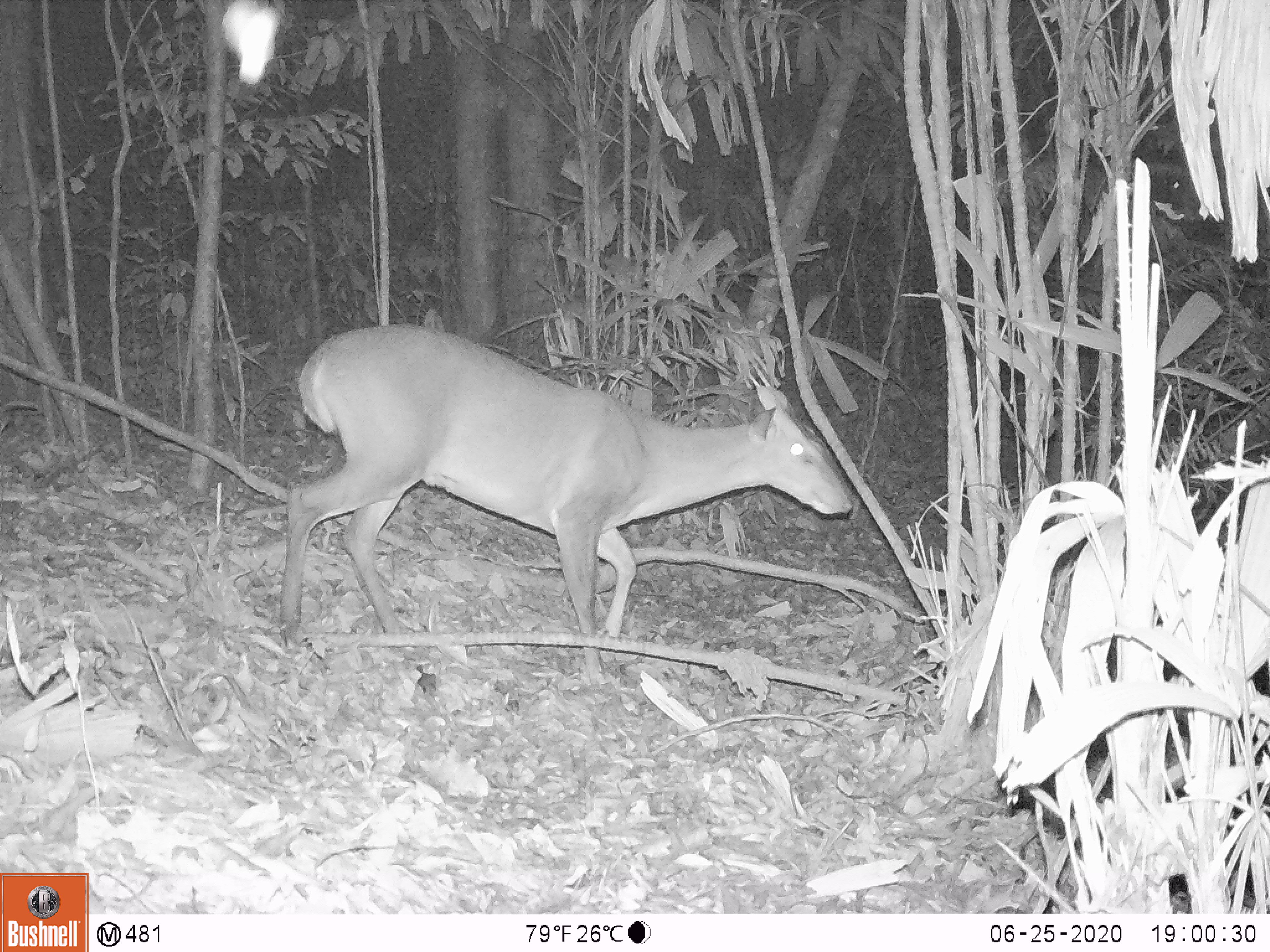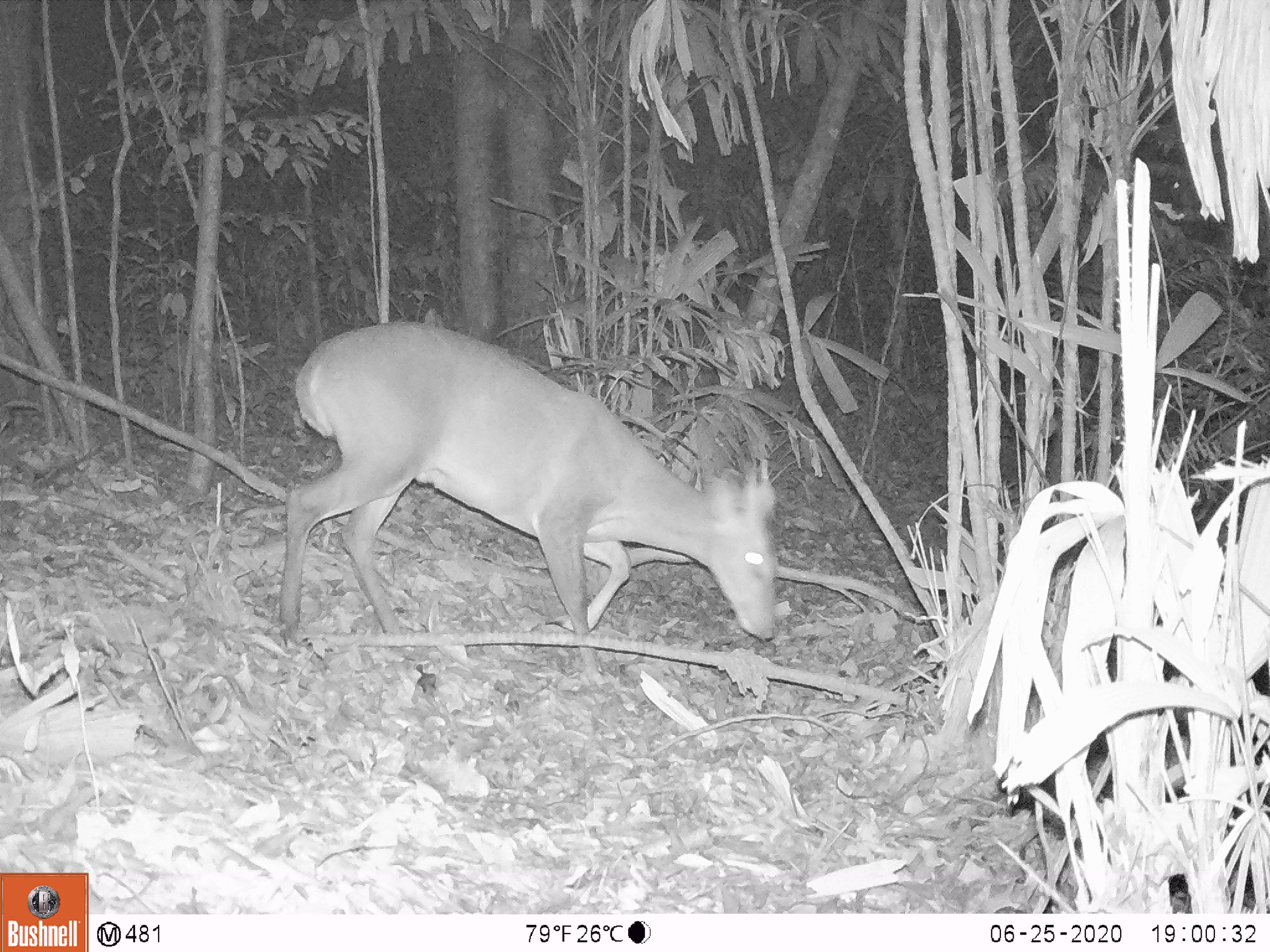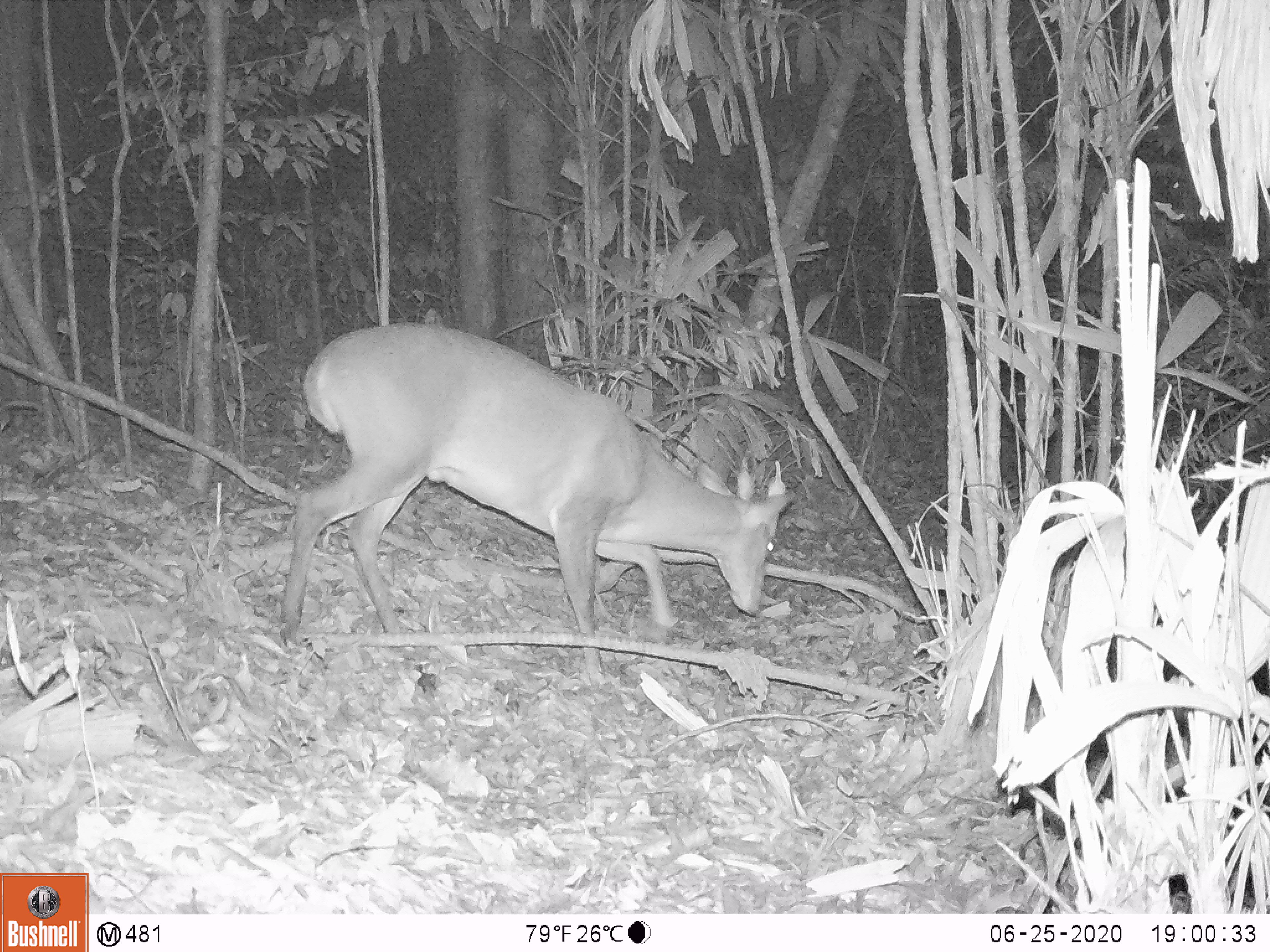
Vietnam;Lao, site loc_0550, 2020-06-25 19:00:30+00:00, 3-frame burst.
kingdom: Animalia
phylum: Chordata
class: Mammalia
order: Artiodactyla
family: Cervidae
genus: Muntiacus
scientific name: Muntiacus vuquangensis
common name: large-antlered muntjac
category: large antlered muntjac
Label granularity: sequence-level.